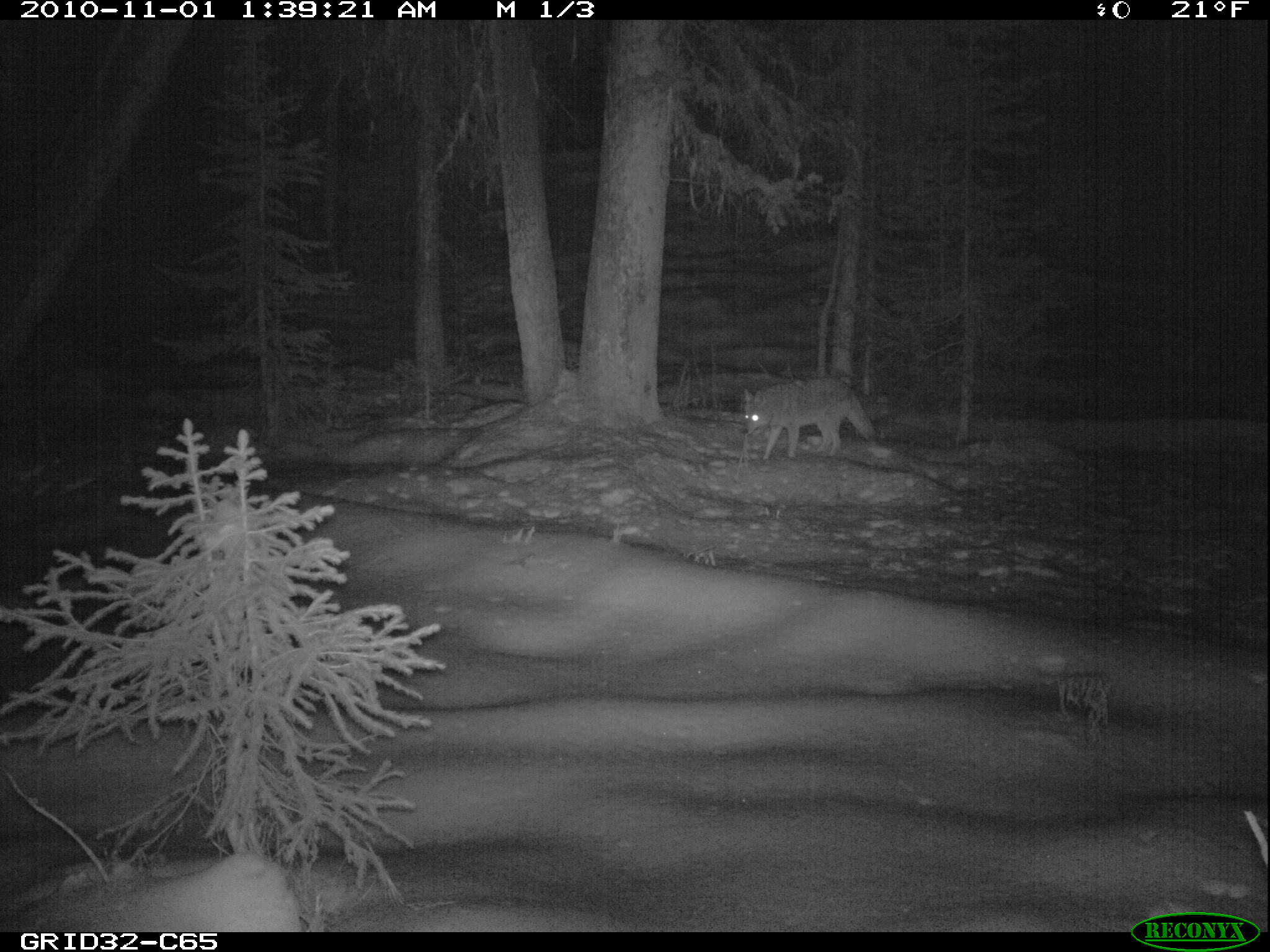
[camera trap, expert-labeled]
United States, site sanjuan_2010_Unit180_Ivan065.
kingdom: Animalia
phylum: Chordata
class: Mammalia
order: Carnivora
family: Canidae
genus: Canis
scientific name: Canis latrans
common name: coyote